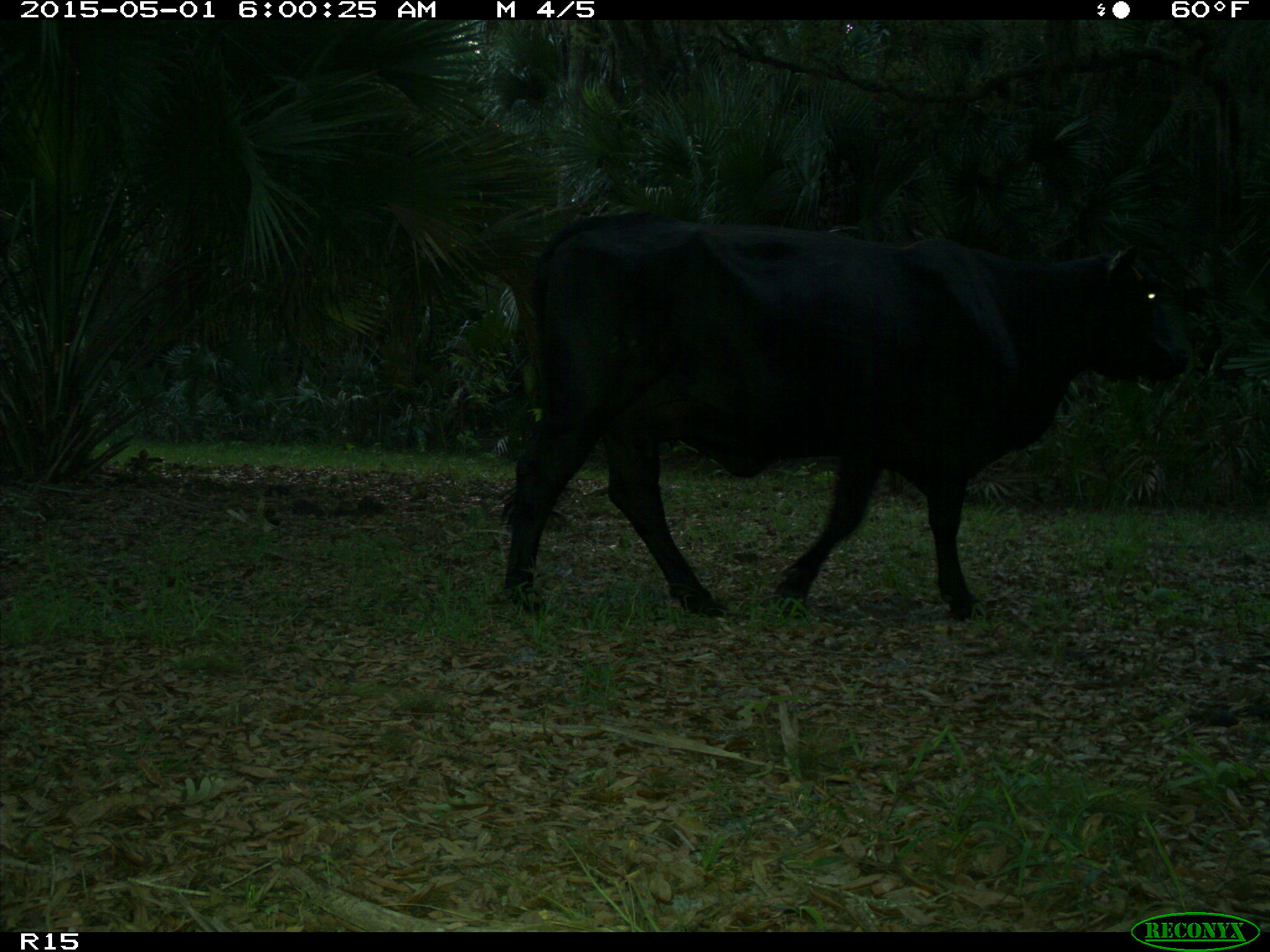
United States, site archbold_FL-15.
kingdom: Animalia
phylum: Chordata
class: Mammalia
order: Artiodactyla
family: Bovidae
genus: Bos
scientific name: Bos taurus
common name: domestic cow